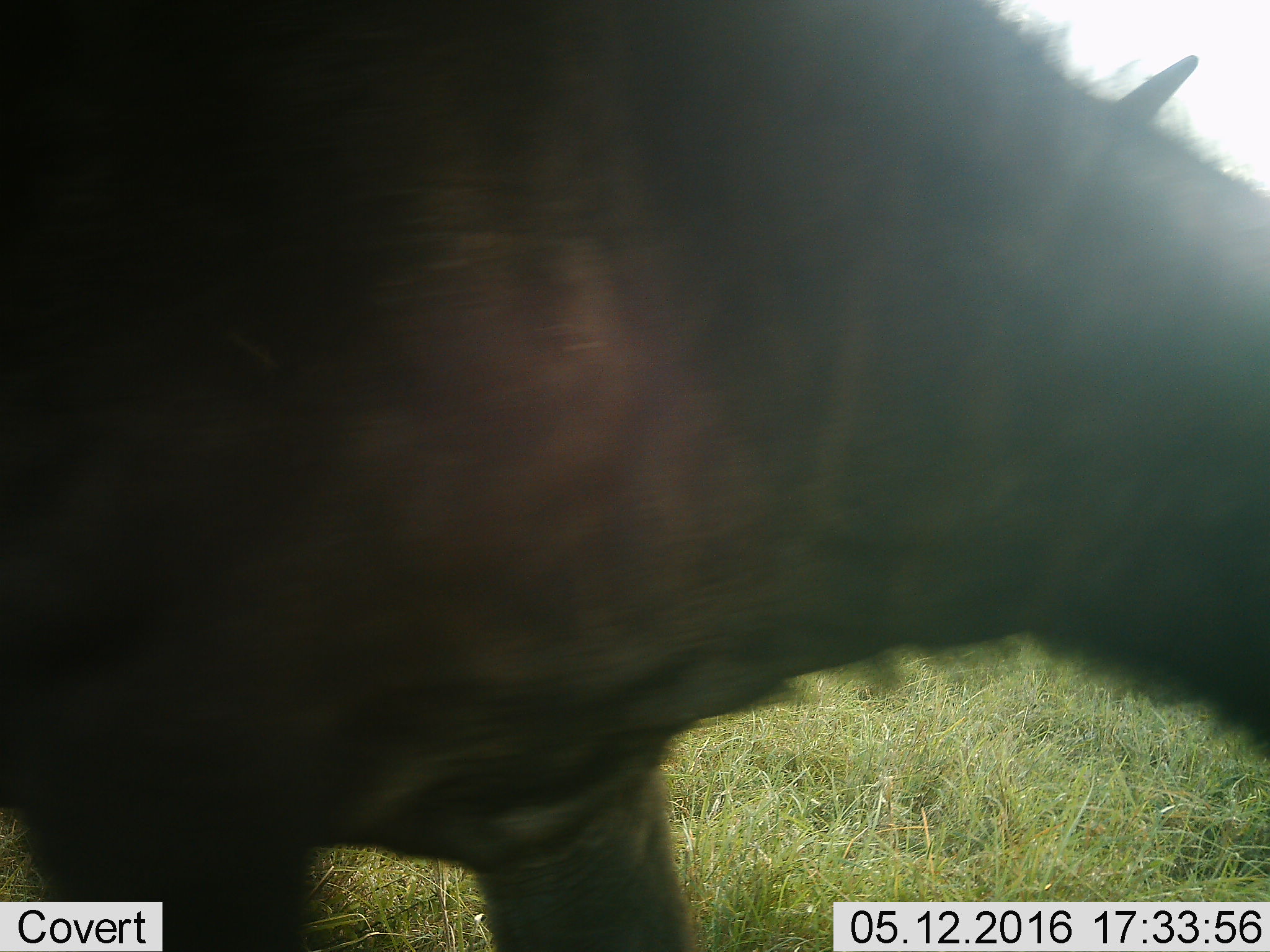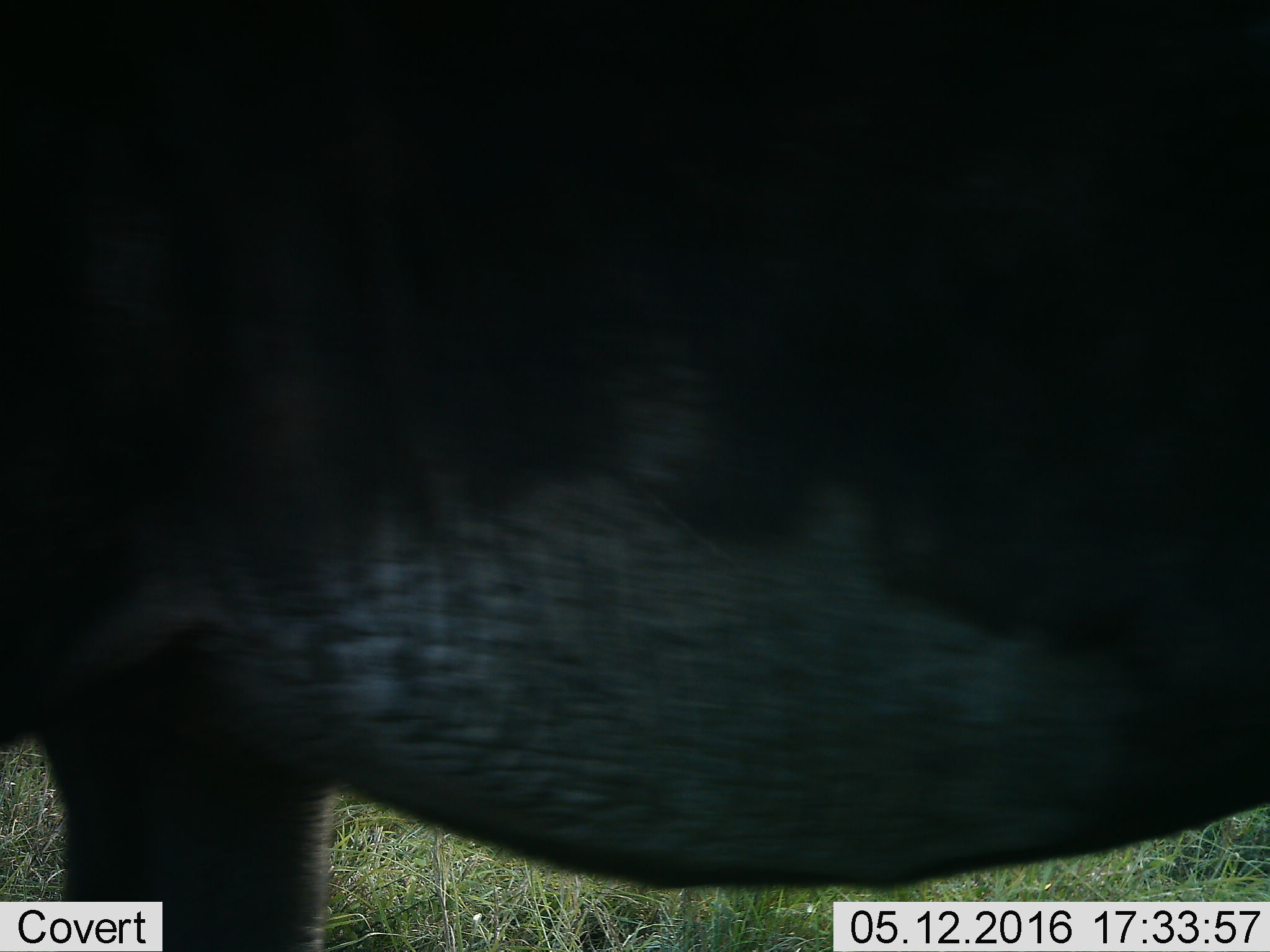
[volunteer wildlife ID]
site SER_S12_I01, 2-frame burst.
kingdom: Animalia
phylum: Chordata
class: Mammalia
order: Artiodactyla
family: Bovidae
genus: Connochaetes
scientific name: Connochaetes taurinus taurinus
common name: blue wildebeest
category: wildebeestblue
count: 1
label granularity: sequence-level